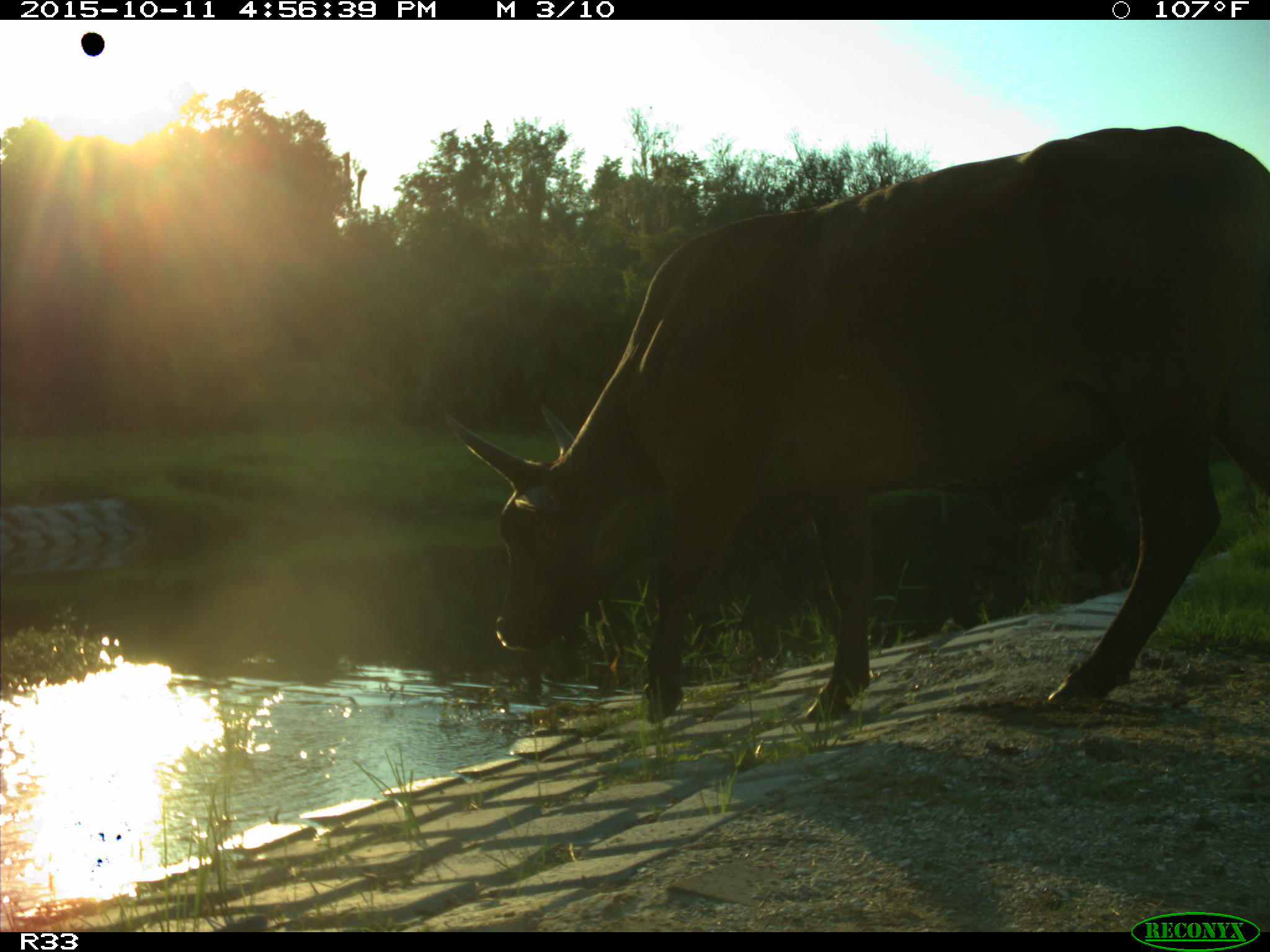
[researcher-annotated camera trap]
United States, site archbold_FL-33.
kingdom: Animalia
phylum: Chordata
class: Mammalia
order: Artiodactyla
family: Bovidae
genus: Bos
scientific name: Bos taurus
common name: domestic cow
Bos taurus (domestic cow).